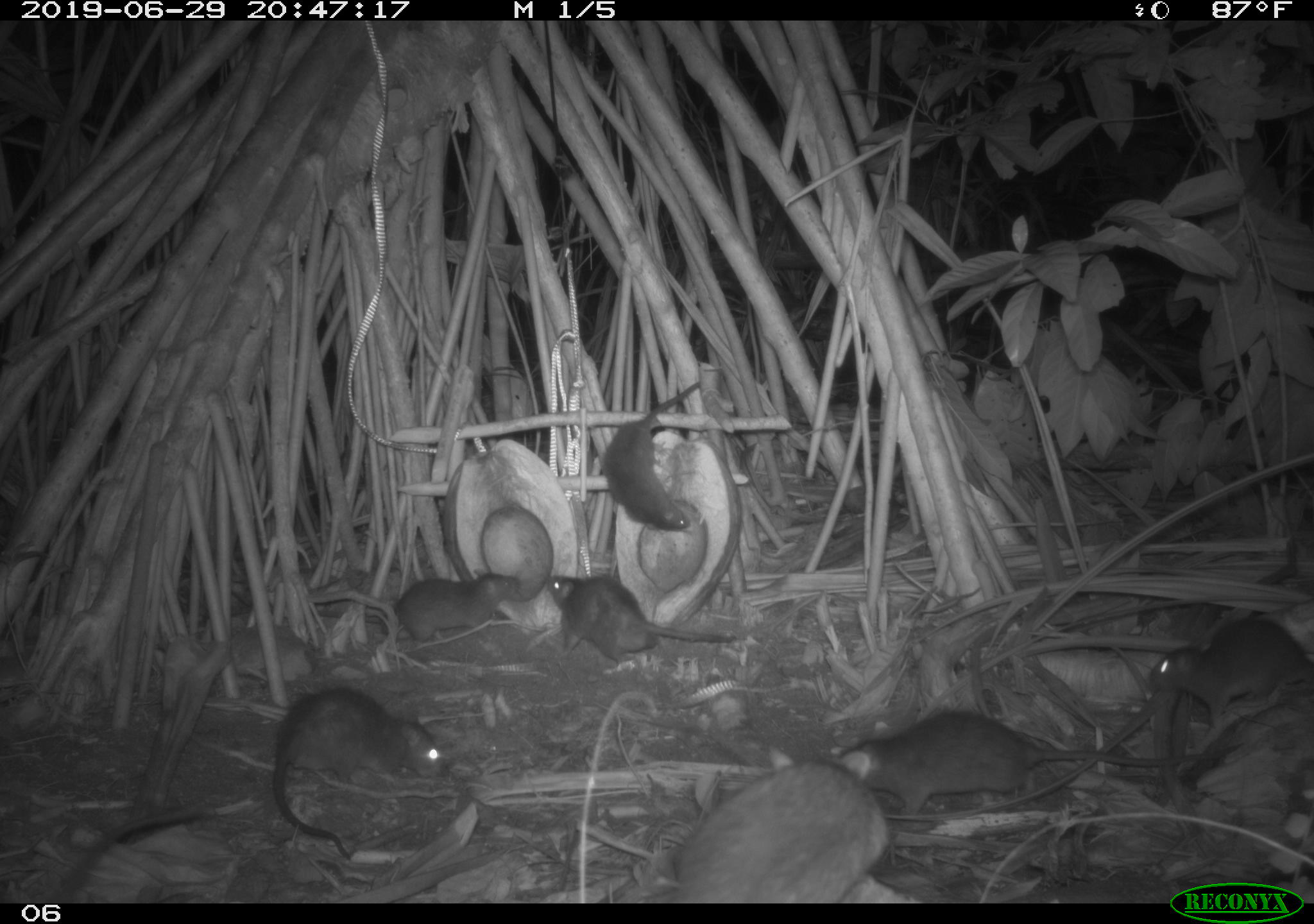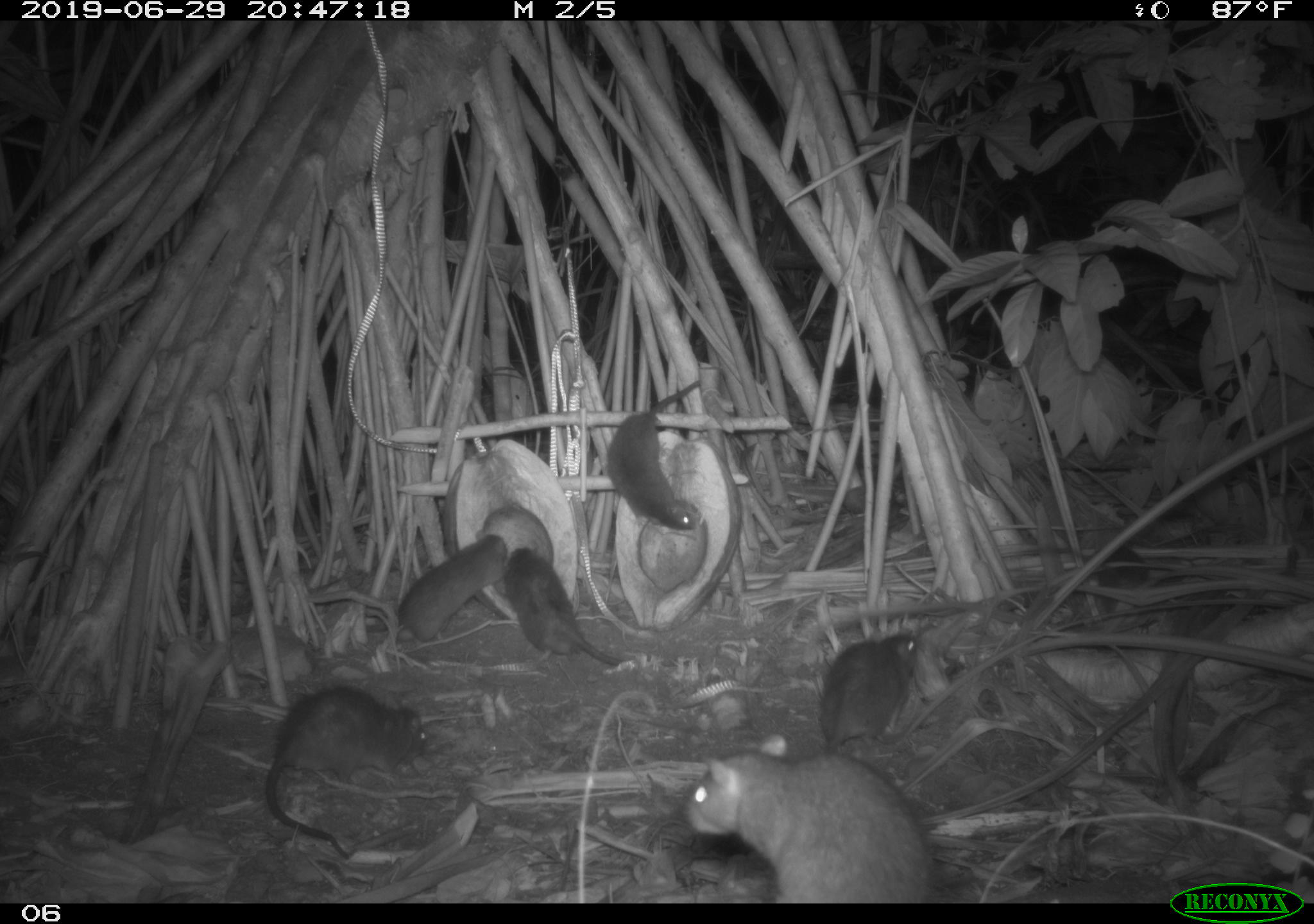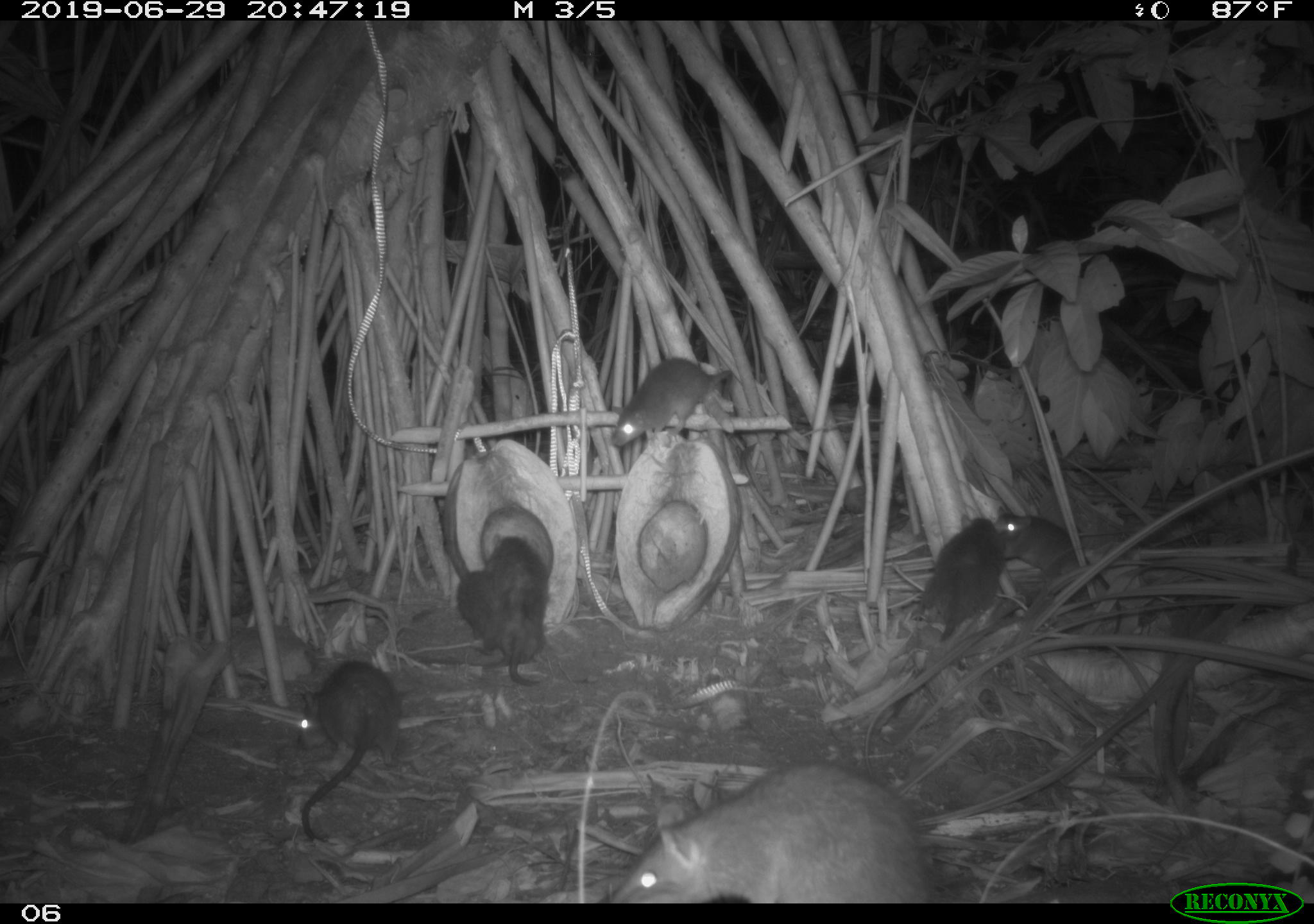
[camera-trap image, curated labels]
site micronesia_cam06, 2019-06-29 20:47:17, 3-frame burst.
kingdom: Animalia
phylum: Chordata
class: Mammalia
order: Rodentia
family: Muridae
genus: Rattus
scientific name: Rattus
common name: rat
Rat (Rattus).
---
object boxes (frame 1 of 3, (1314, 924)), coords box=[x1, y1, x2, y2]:
rat: box=[842, 708, 1248, 822]; box=[647, 742, 894, 902]; box=[268, 686, 446, 869]; box=[533, 565, 740, 669]; box=[1144, 613, 1310, 739]; box=[597, 379, 718, 537]; box=[380, 568, 527, 642]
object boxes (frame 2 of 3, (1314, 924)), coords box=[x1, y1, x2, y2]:
rat: box=[673, 727, 937, 902]; box=[259, 680, 429, 867]; box=[502, 540, 699, 669]; box=[820, 624, 931, 788]; box=[604, 378, 713, 534]; box=[377, 529, 525, 642]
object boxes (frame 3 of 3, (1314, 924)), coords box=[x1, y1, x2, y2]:
rat: box=[599, 762, 943, 902]; box=[291, 654, 405, 841]; box=[903, 516, 1044, 646]; box=[608, 354, 737, 453]; box=[488, 544, 562, 689]; box=[444, 569, 536, 662]